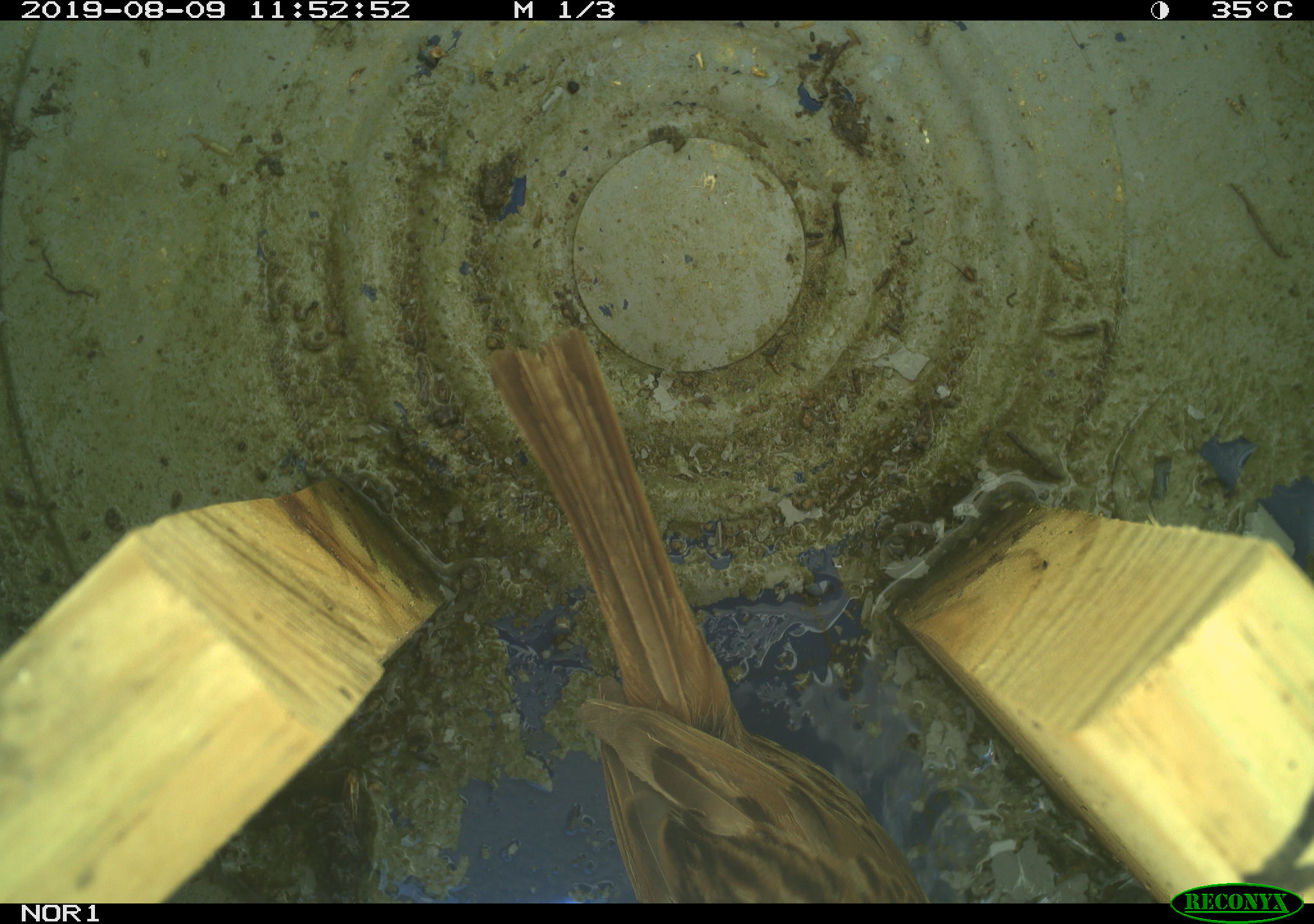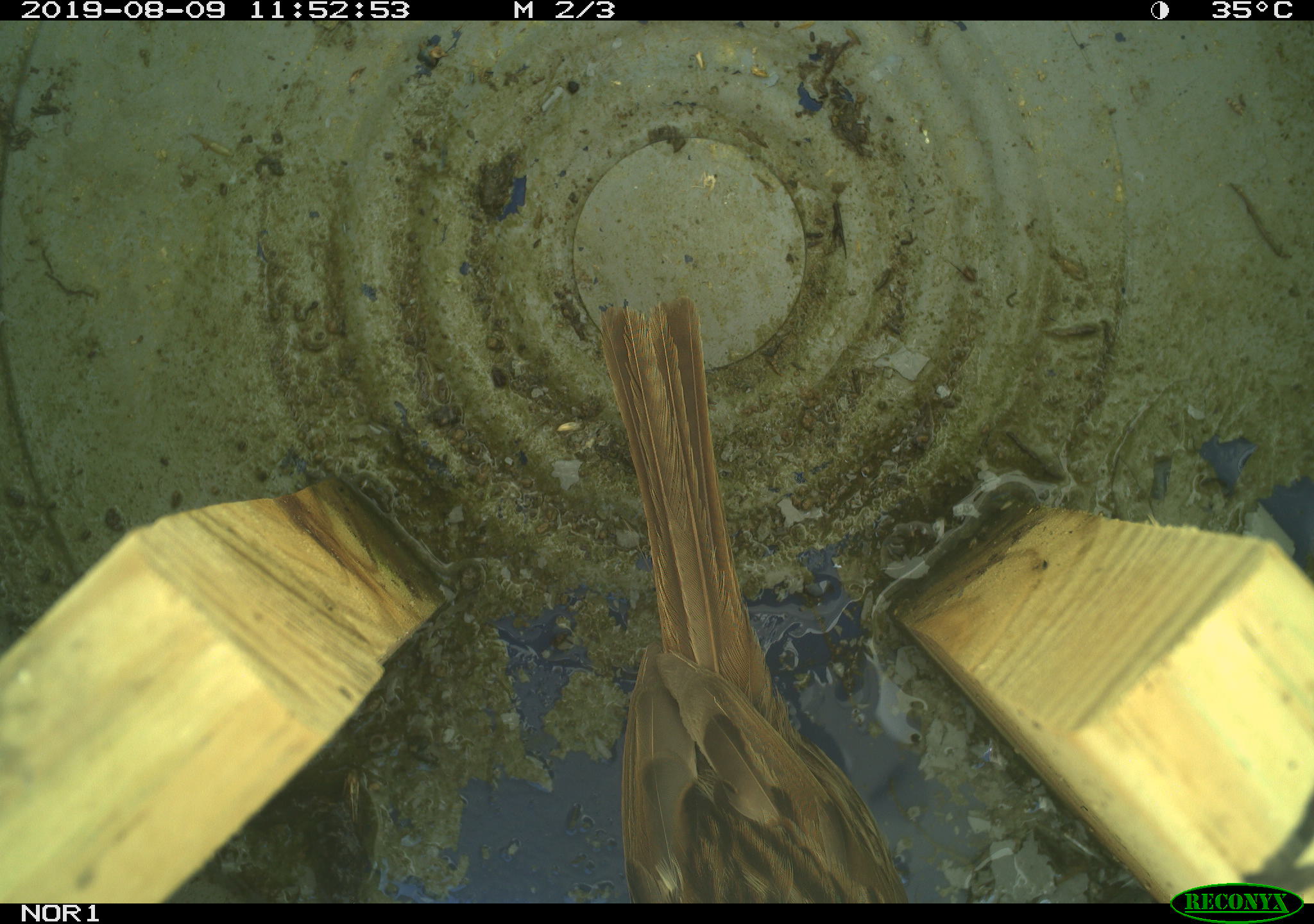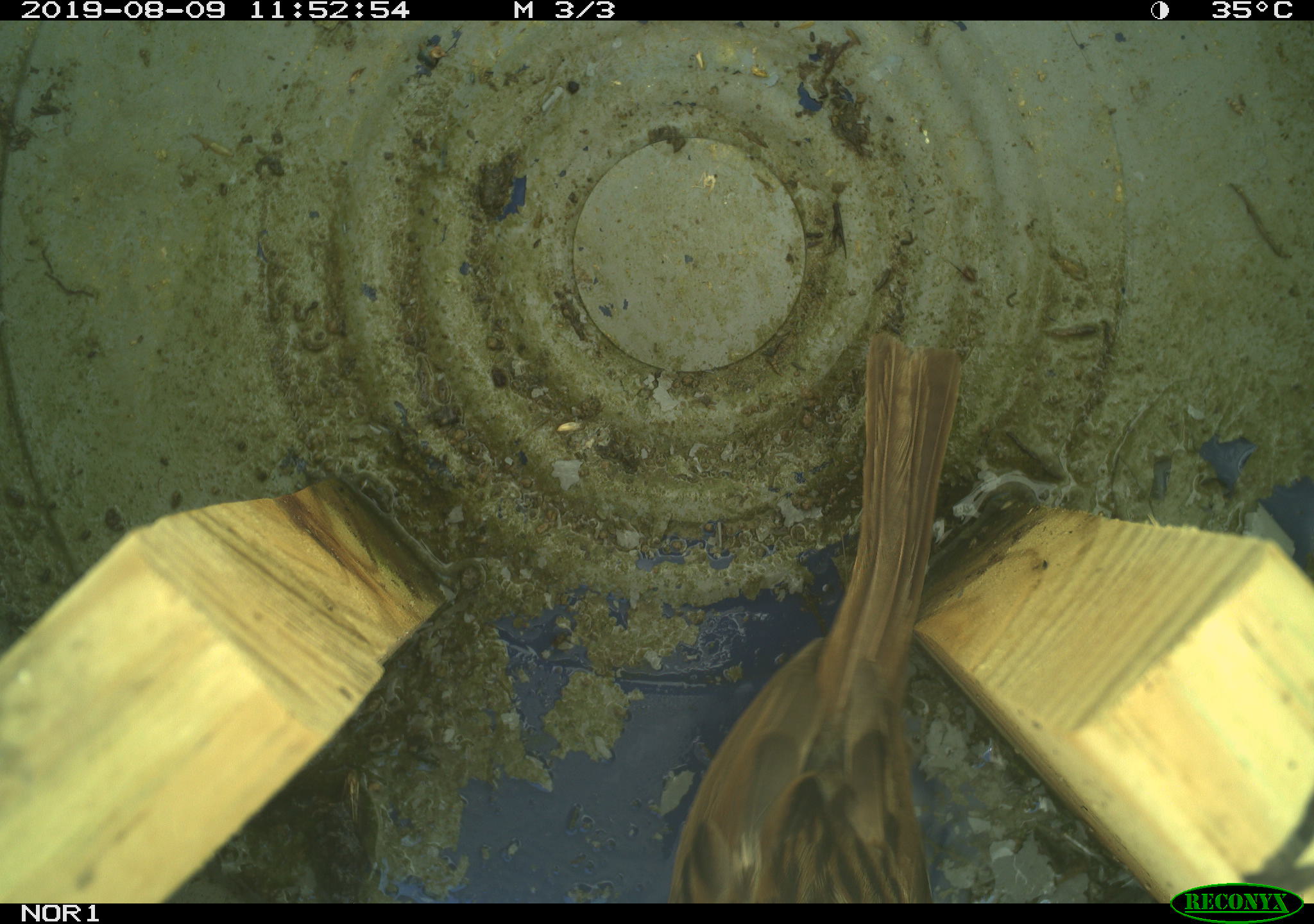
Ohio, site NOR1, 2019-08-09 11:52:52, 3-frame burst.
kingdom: Animalia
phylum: Chordata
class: Aves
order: Passeriformes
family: Passerellidae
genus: Melospiza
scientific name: Melospiza melodia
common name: song sparrow